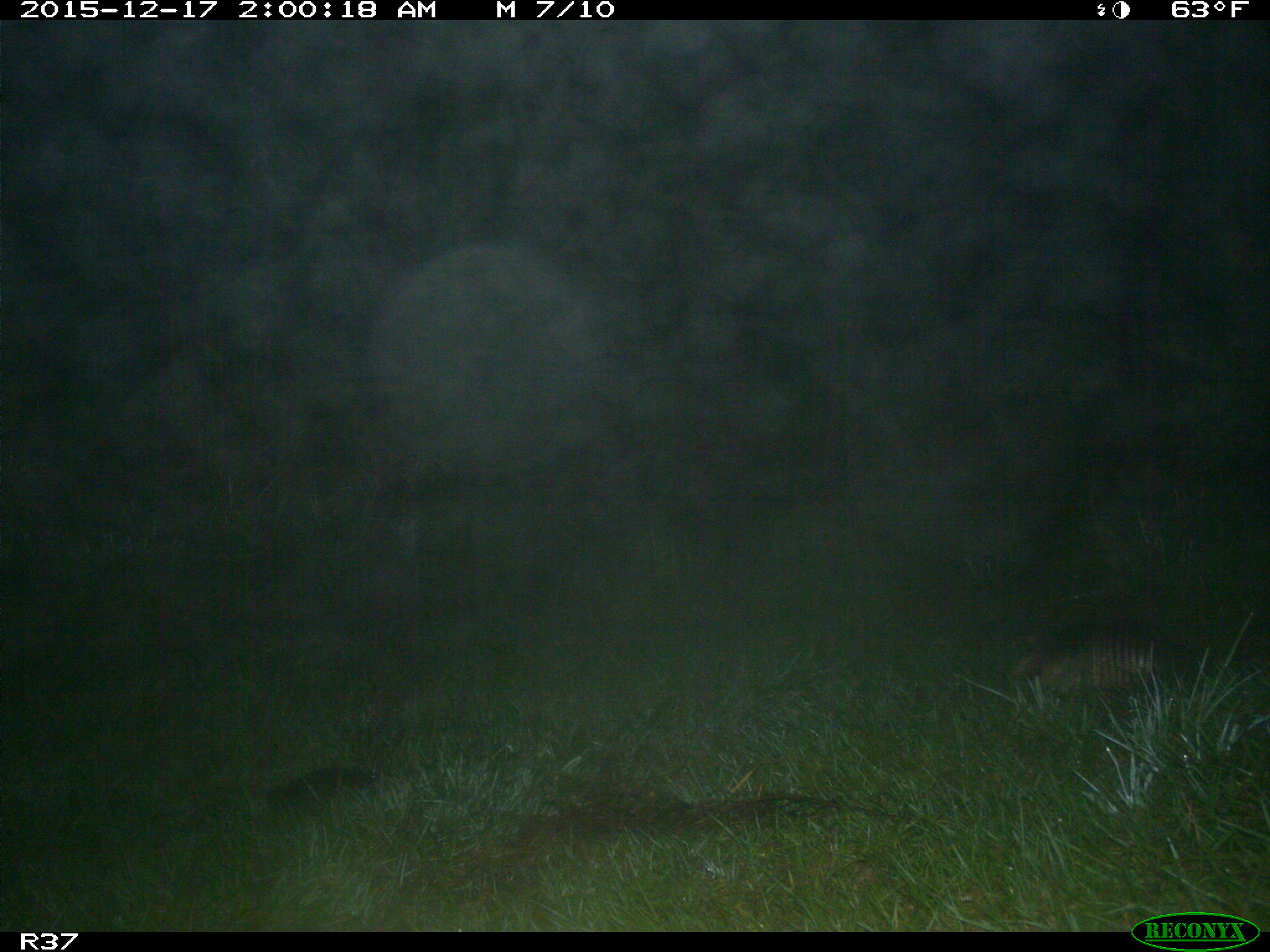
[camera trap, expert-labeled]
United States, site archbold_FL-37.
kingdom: Animalia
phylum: Chordata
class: Mammalia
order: Cingulata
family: Dasypodidae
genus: Dasypus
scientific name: Dasypus novemcinctus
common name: nine-banded armadillo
Dasypus novemcinctus (nine-banded armadillo).